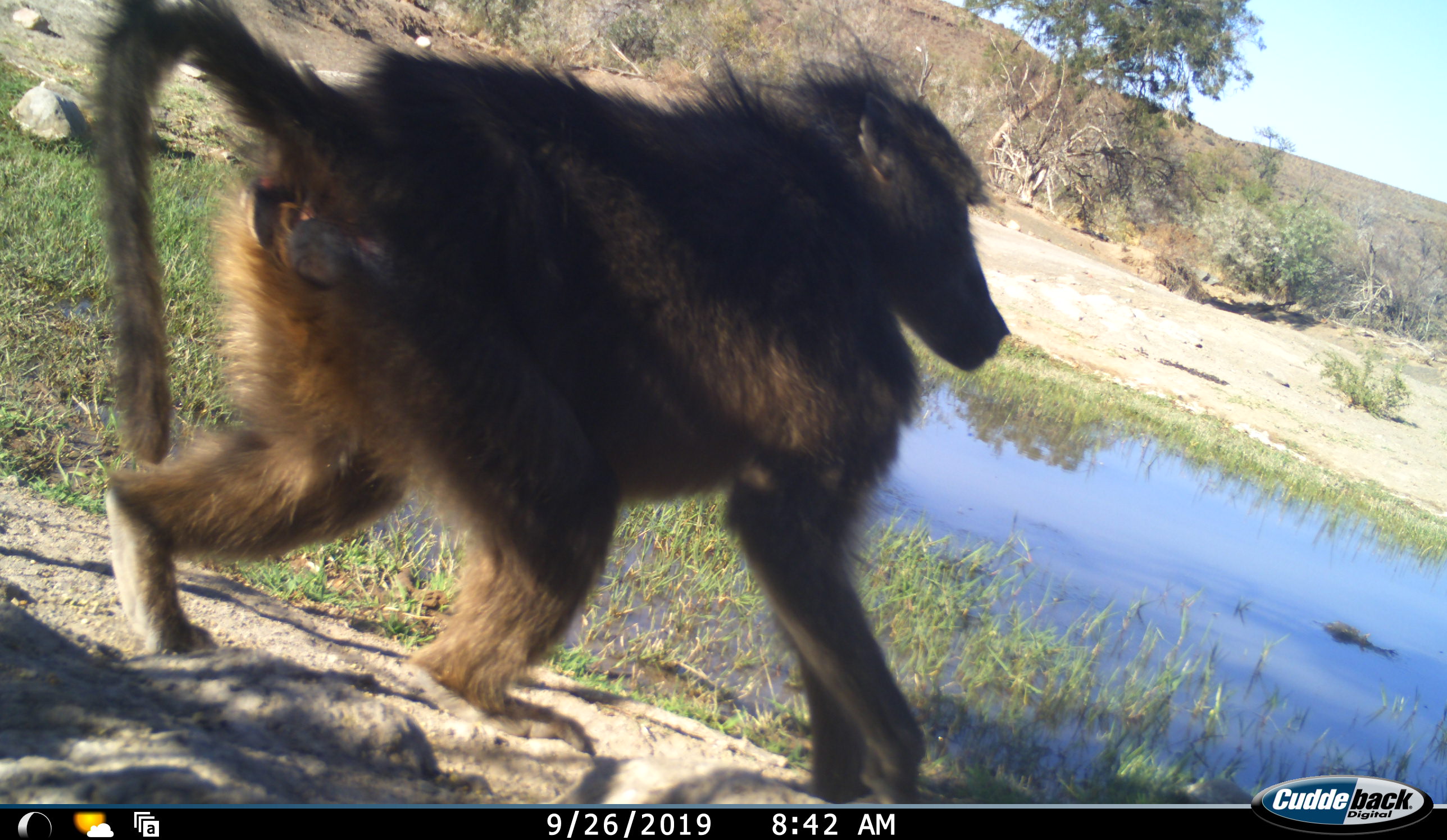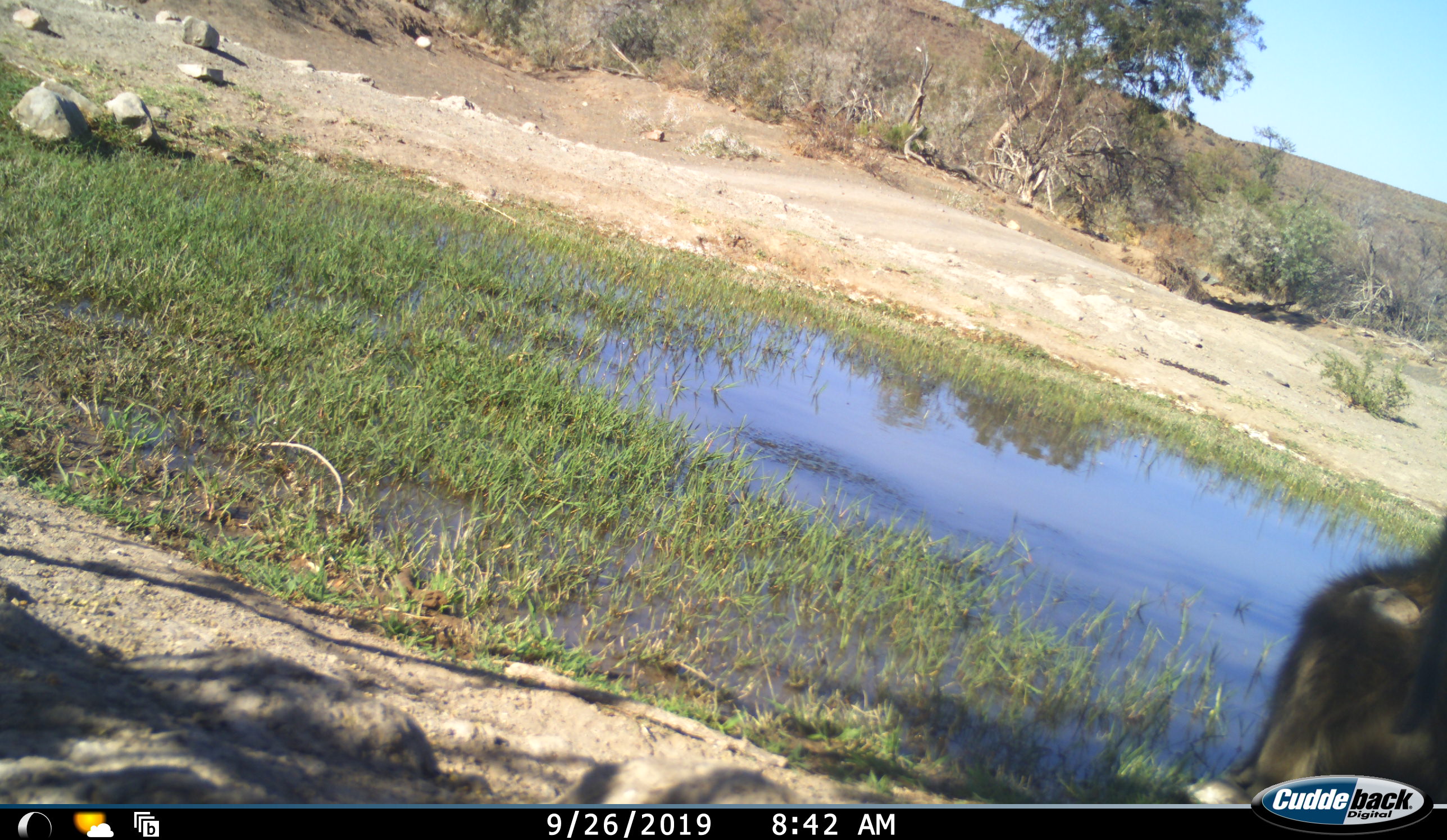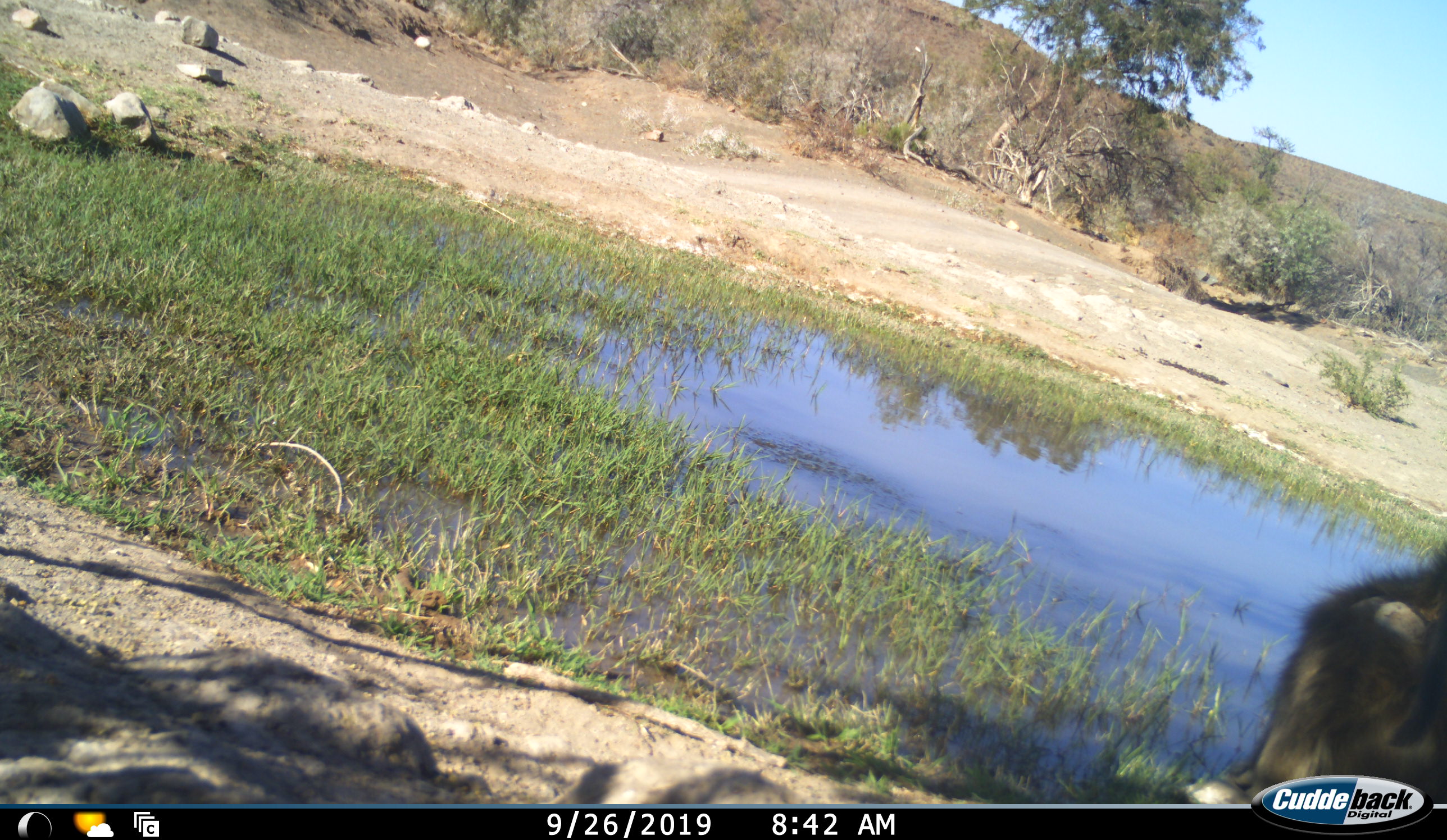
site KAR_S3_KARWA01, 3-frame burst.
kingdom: Animalia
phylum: Chordata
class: Mammalia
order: Primates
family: Cercopithecidae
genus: Papio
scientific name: Papio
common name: baboon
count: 1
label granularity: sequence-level